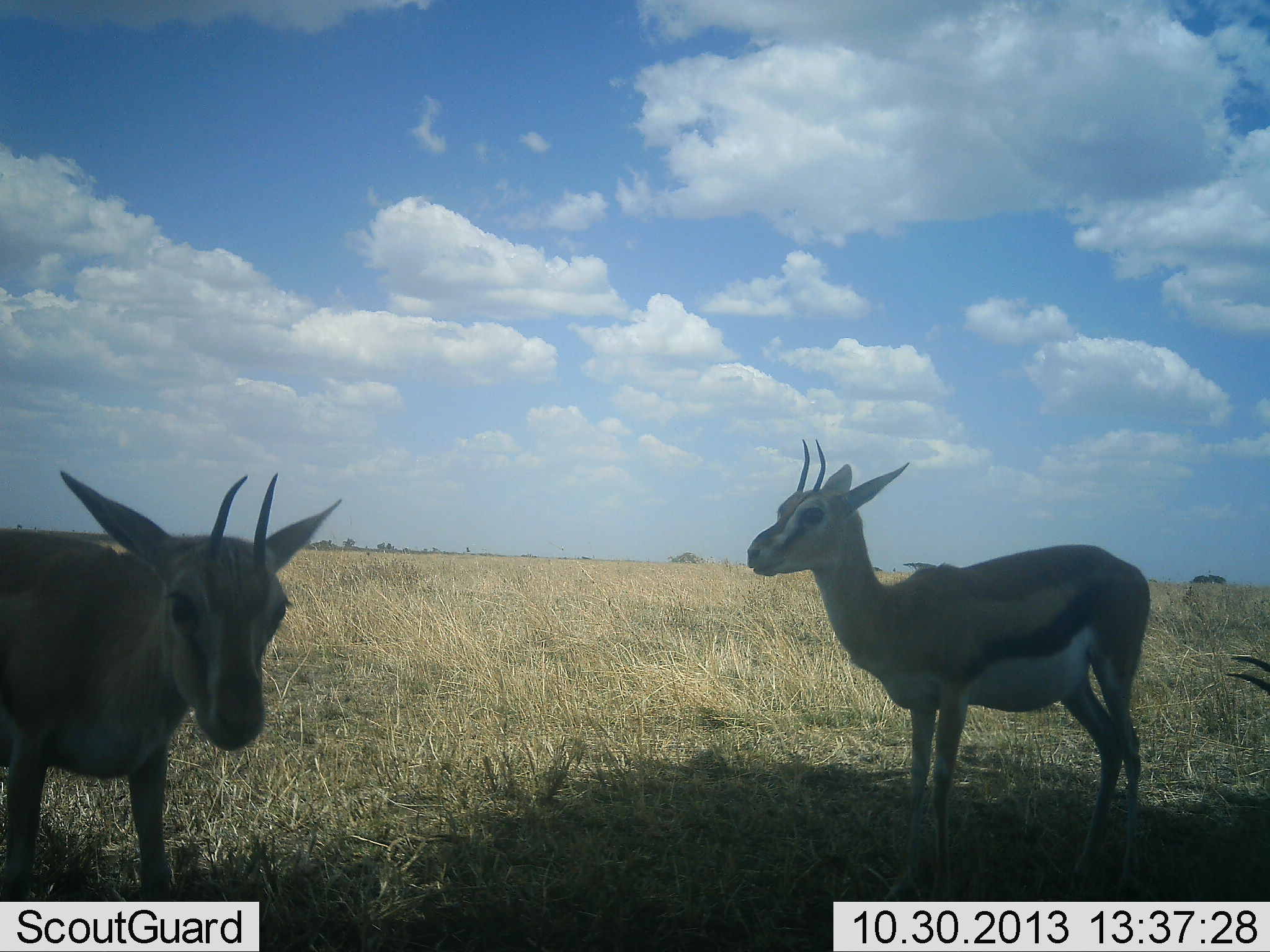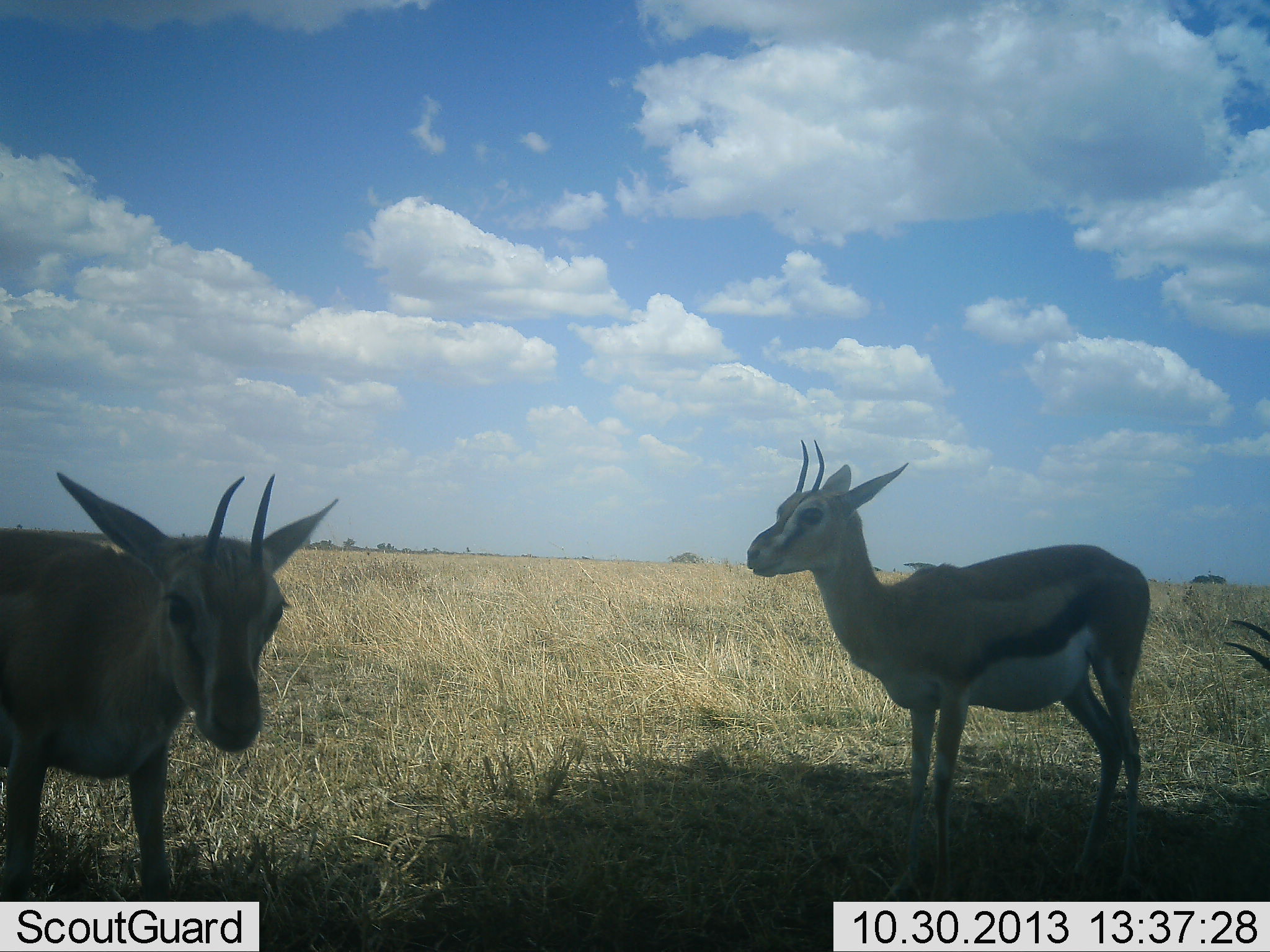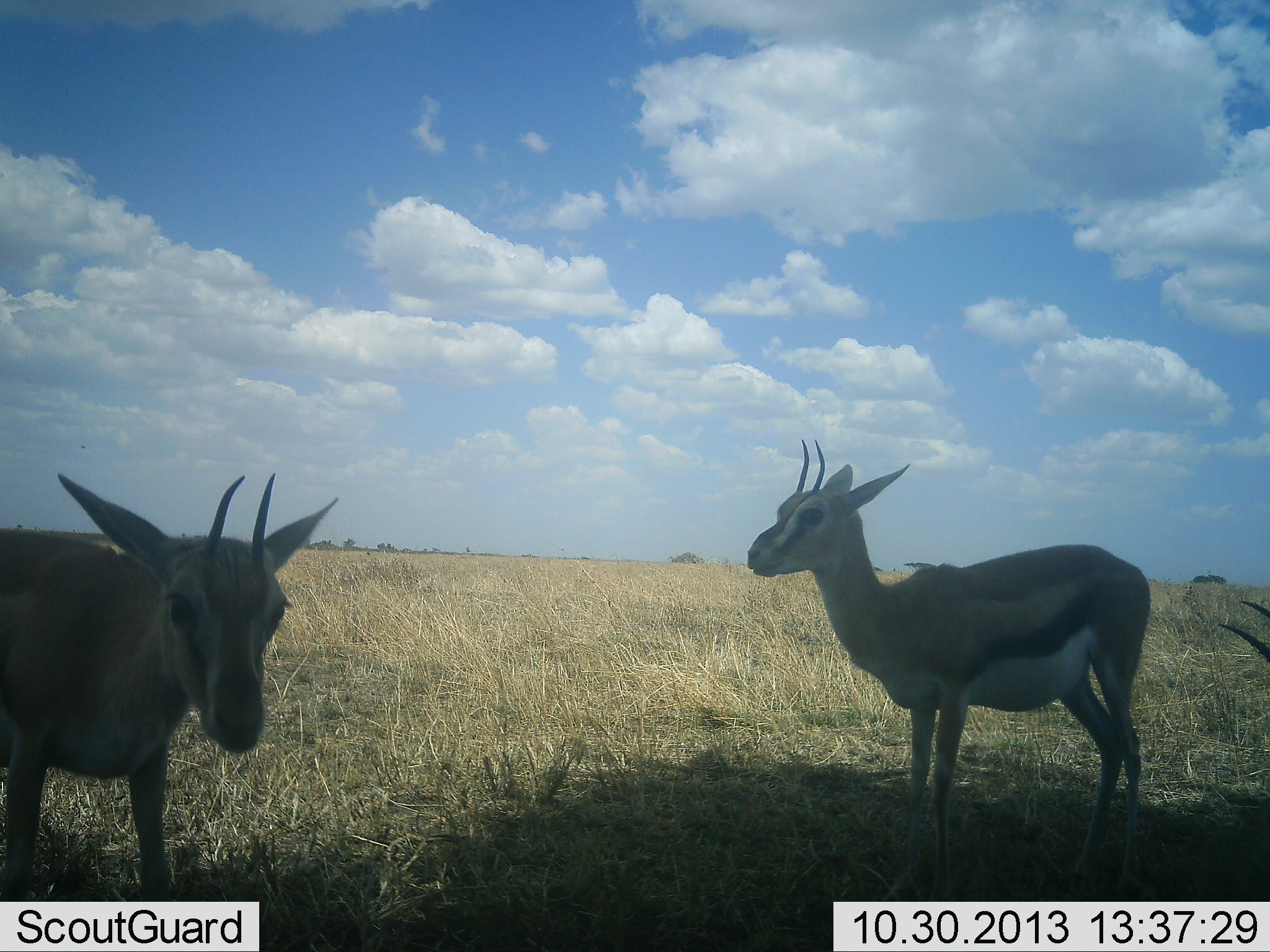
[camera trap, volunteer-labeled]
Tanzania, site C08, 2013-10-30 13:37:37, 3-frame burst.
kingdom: Animalia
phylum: Chordata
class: Mammalia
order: Artiodactyla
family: Bovidae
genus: Eudorcas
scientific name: Eudorcas thomsonii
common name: thomson's gazelle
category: gazellethomsons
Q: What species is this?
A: Gazellethomsons (thomson's gazelle) (Eudorcas thomsonii).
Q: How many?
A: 3.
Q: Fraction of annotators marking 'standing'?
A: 91%.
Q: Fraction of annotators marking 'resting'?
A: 5%.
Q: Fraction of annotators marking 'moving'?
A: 9%.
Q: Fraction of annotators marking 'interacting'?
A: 0%.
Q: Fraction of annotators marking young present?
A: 5%.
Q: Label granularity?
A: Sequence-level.